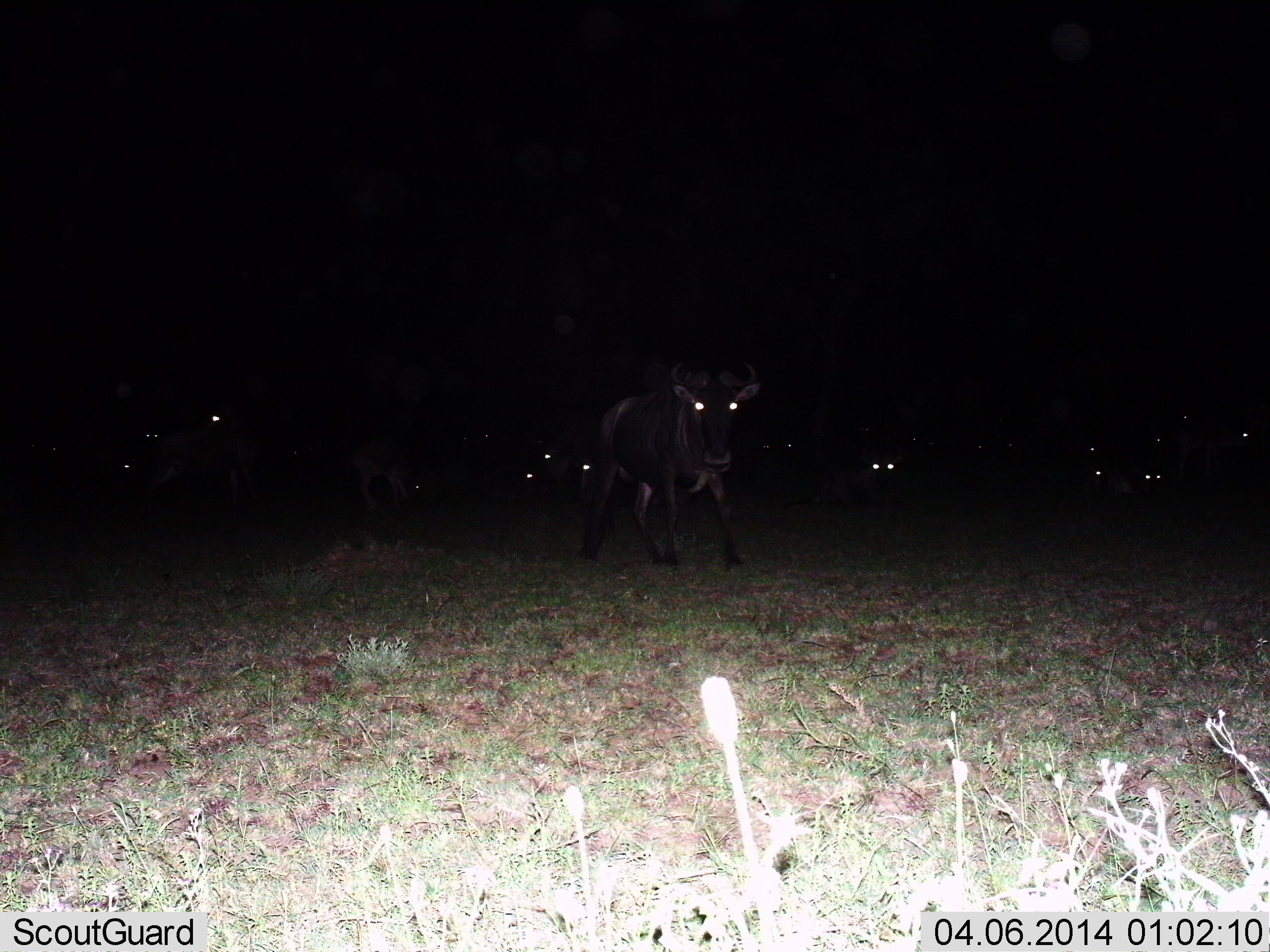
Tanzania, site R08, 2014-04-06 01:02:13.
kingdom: Animalia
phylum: Chordata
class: Mammalia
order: Artiodactyla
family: Bovidae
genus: Connochaetes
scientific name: Connochaetes taurinus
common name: blue wildebeest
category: wildebeest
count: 10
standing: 56%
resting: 0%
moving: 44%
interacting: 0%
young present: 0%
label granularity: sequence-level